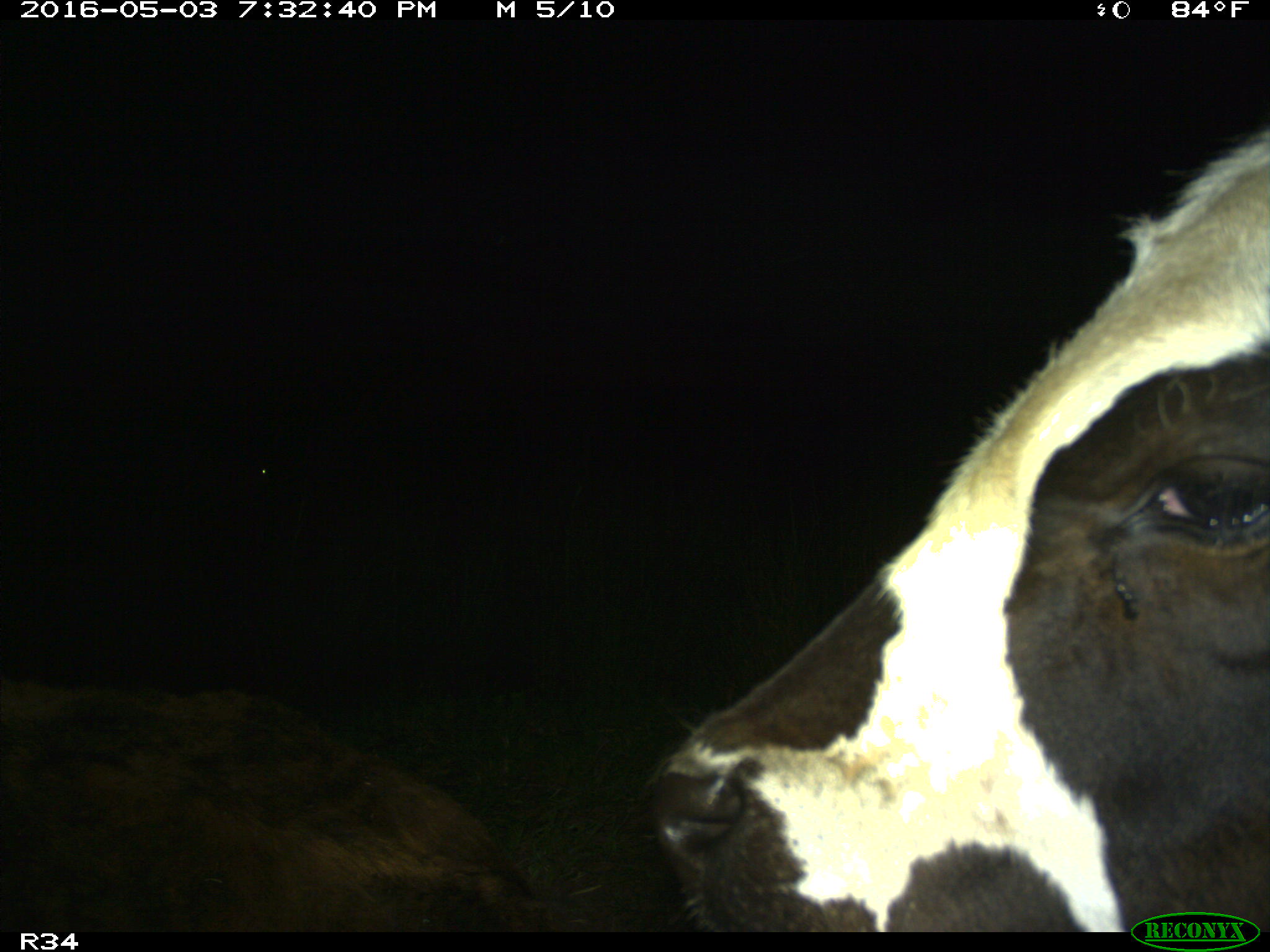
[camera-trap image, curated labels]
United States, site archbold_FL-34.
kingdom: Animalia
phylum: Chordata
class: Mammalia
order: Artiodactyla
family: Bovidae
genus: Bos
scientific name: Bos taurus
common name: domestic cow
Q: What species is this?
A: Bos taurus (domestic cow).